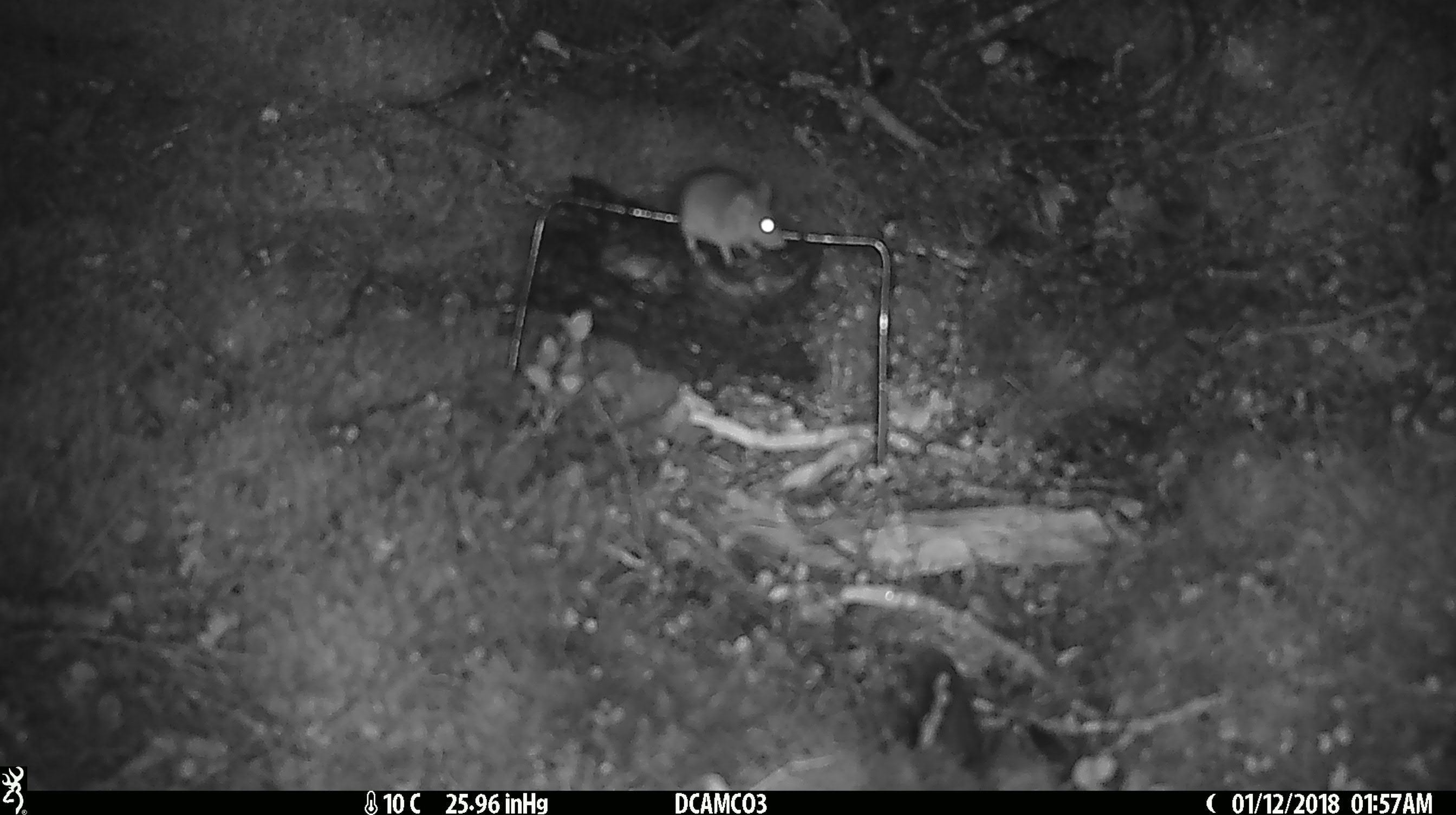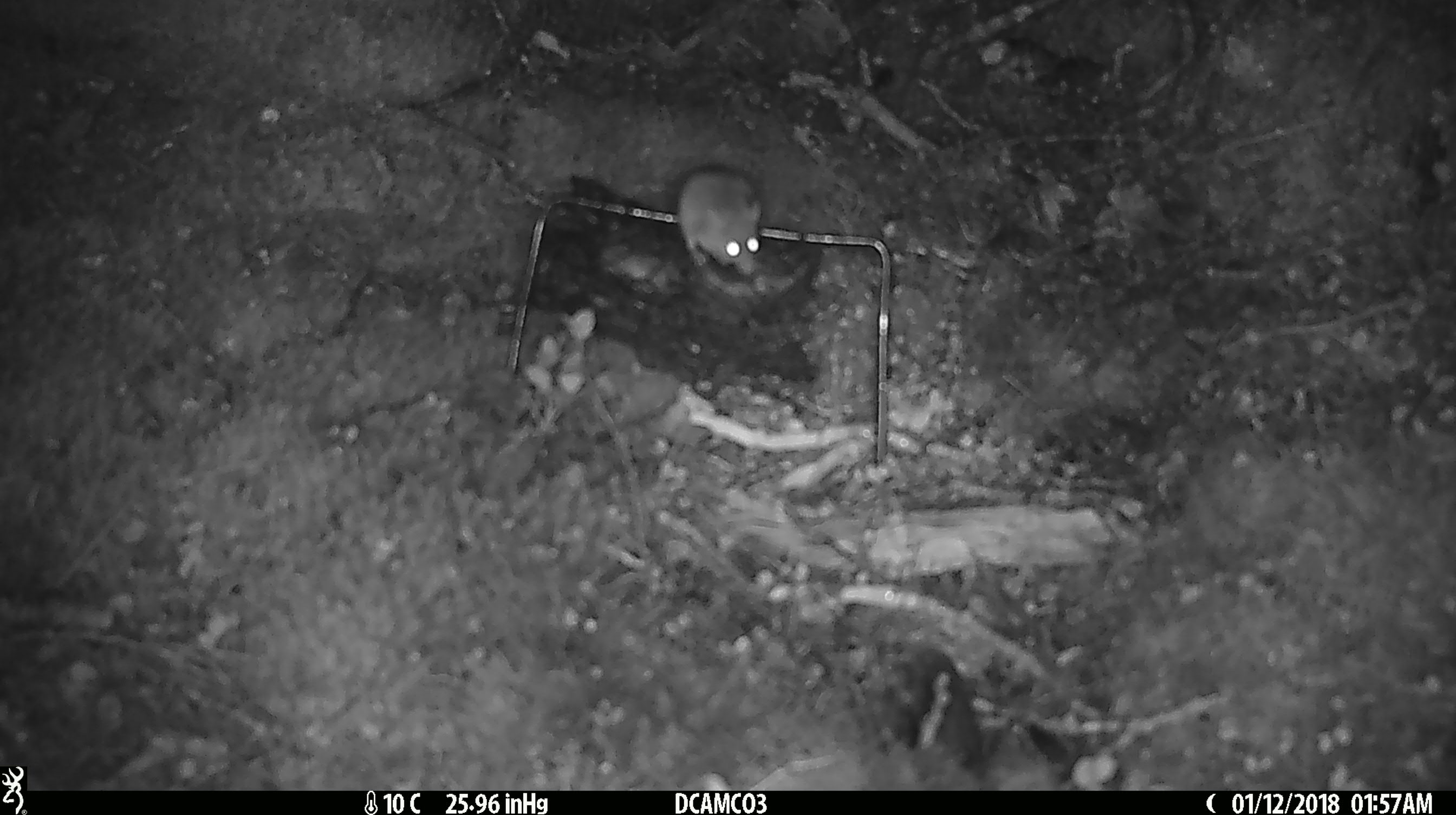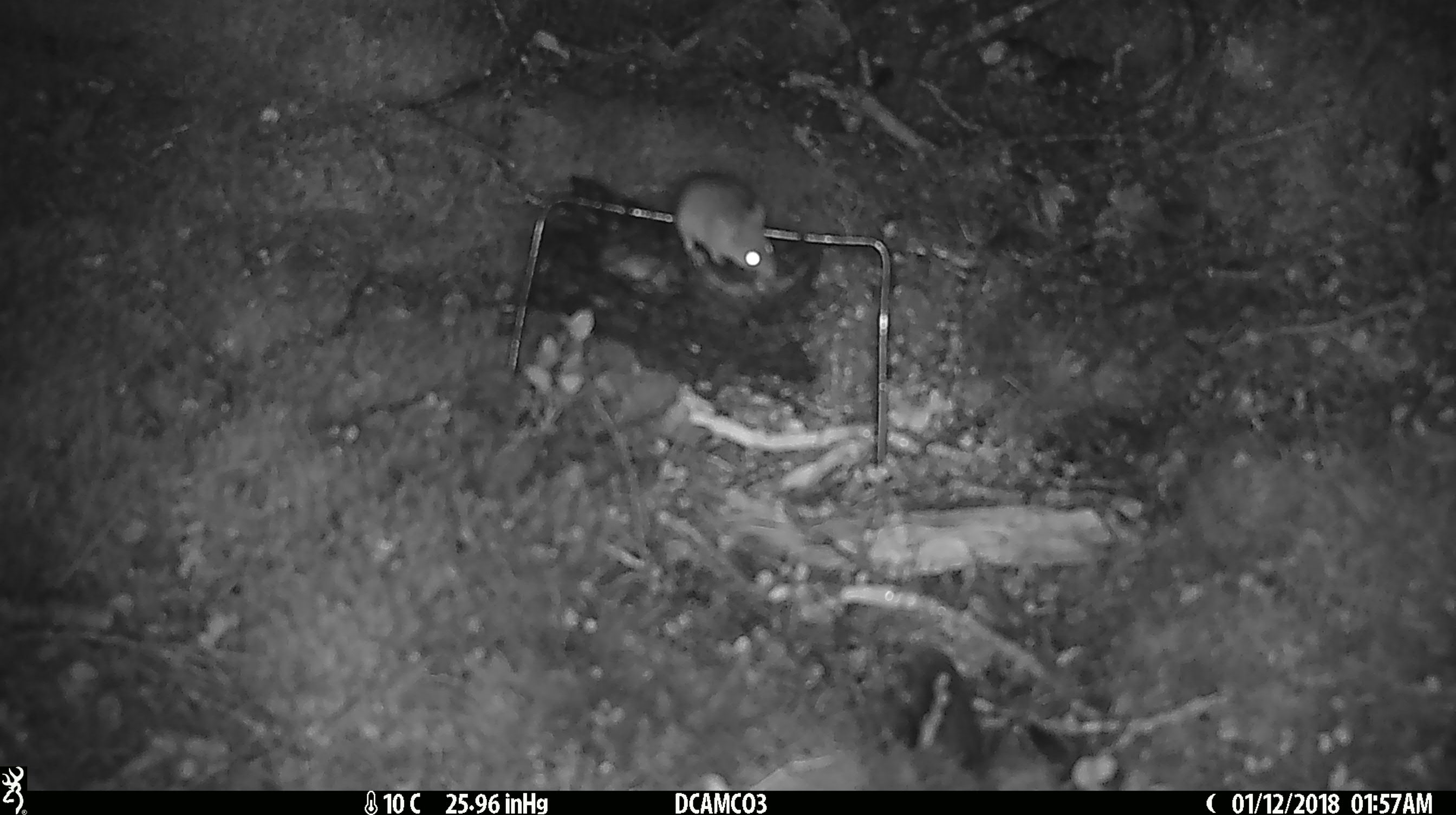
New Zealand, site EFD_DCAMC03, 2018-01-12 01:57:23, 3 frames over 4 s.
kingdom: Animalia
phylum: Chordata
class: Mammalia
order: Rodentia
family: Muridae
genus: Mus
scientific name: Mus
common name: mouse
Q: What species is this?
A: Mouse (Mus).